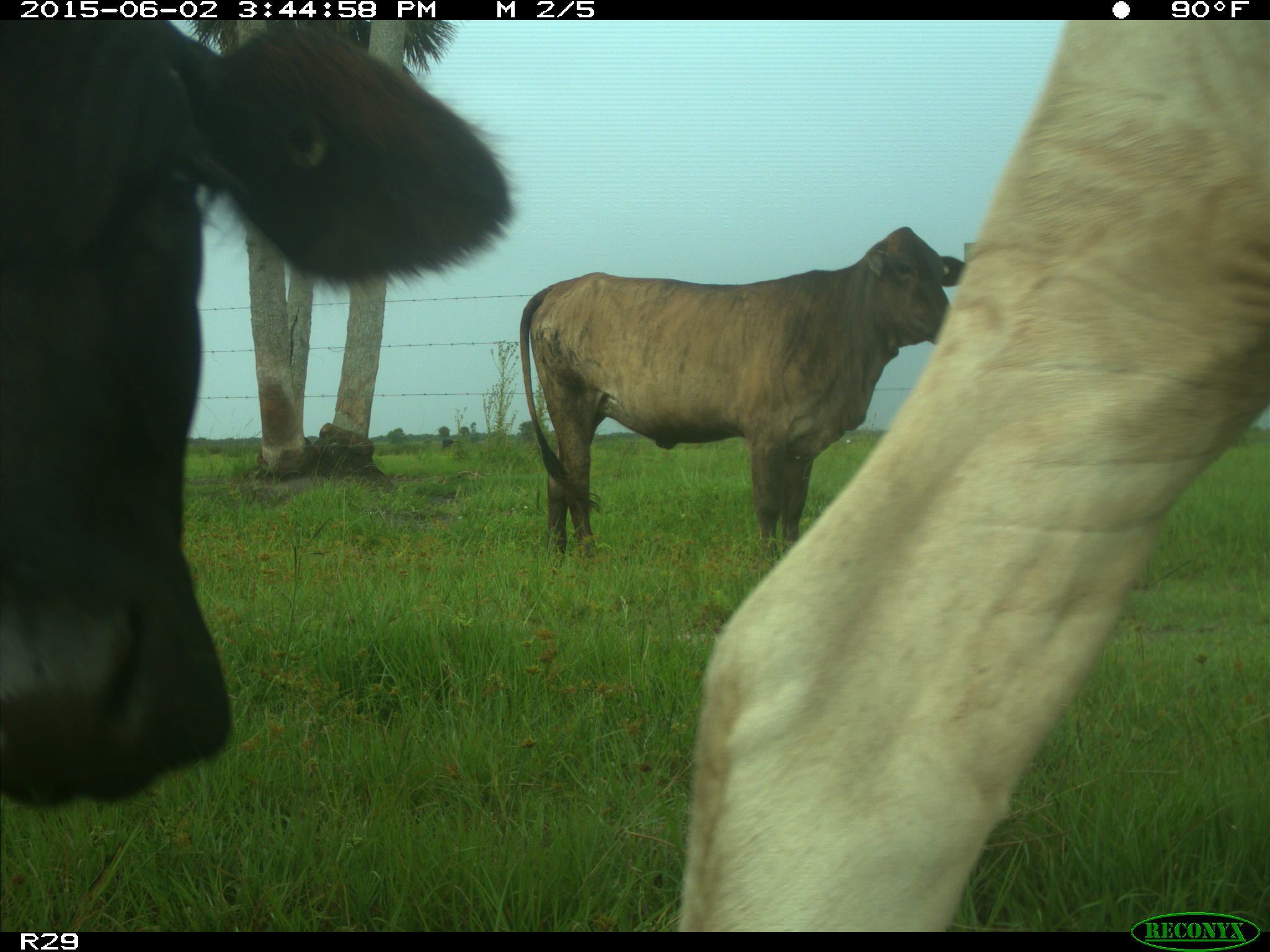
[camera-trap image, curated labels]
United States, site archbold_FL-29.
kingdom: Animalia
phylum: Chordata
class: Mammalia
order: Artiodactyla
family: Bovidae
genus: Bos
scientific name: Bos taurus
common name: domestic cow